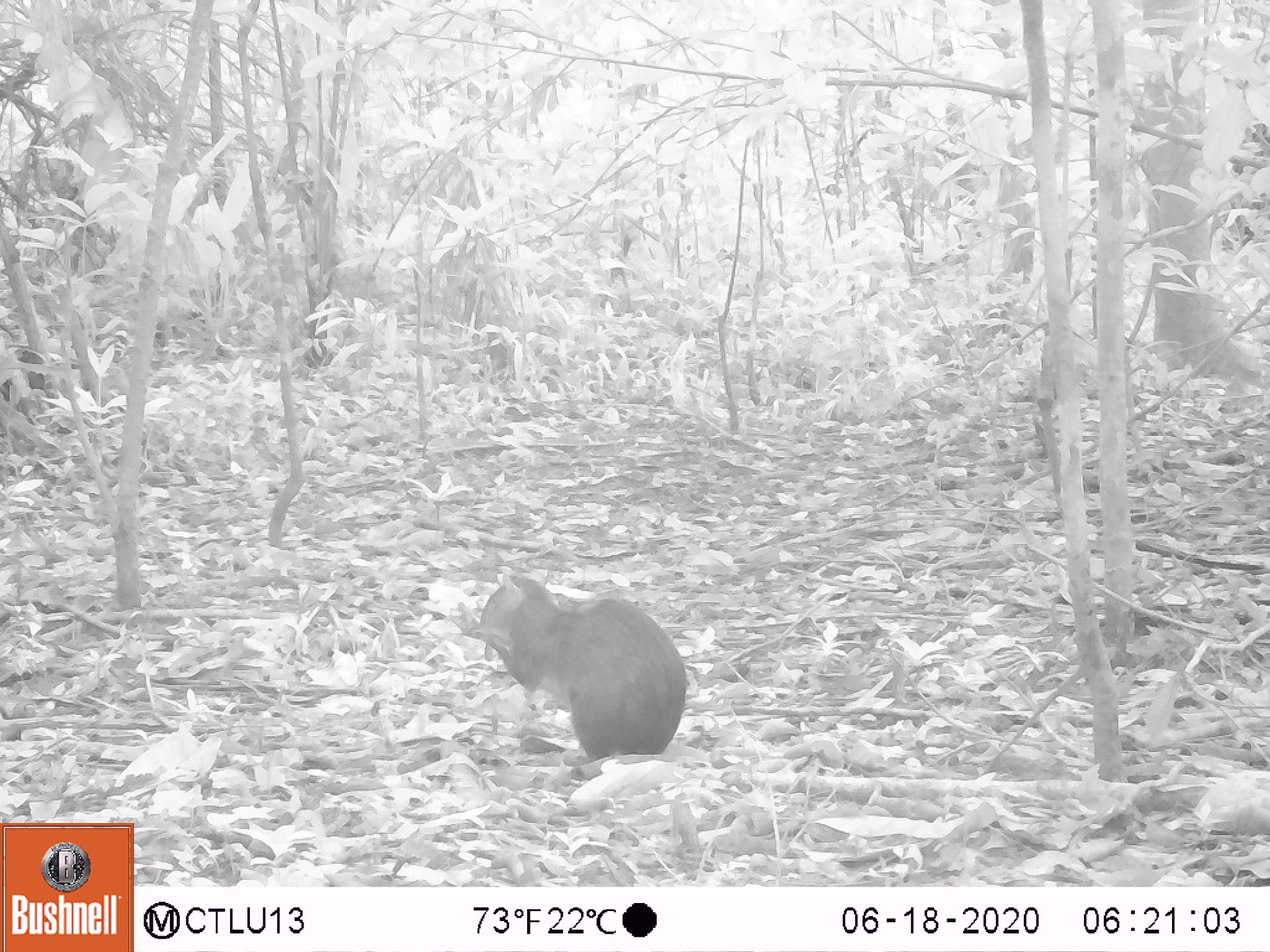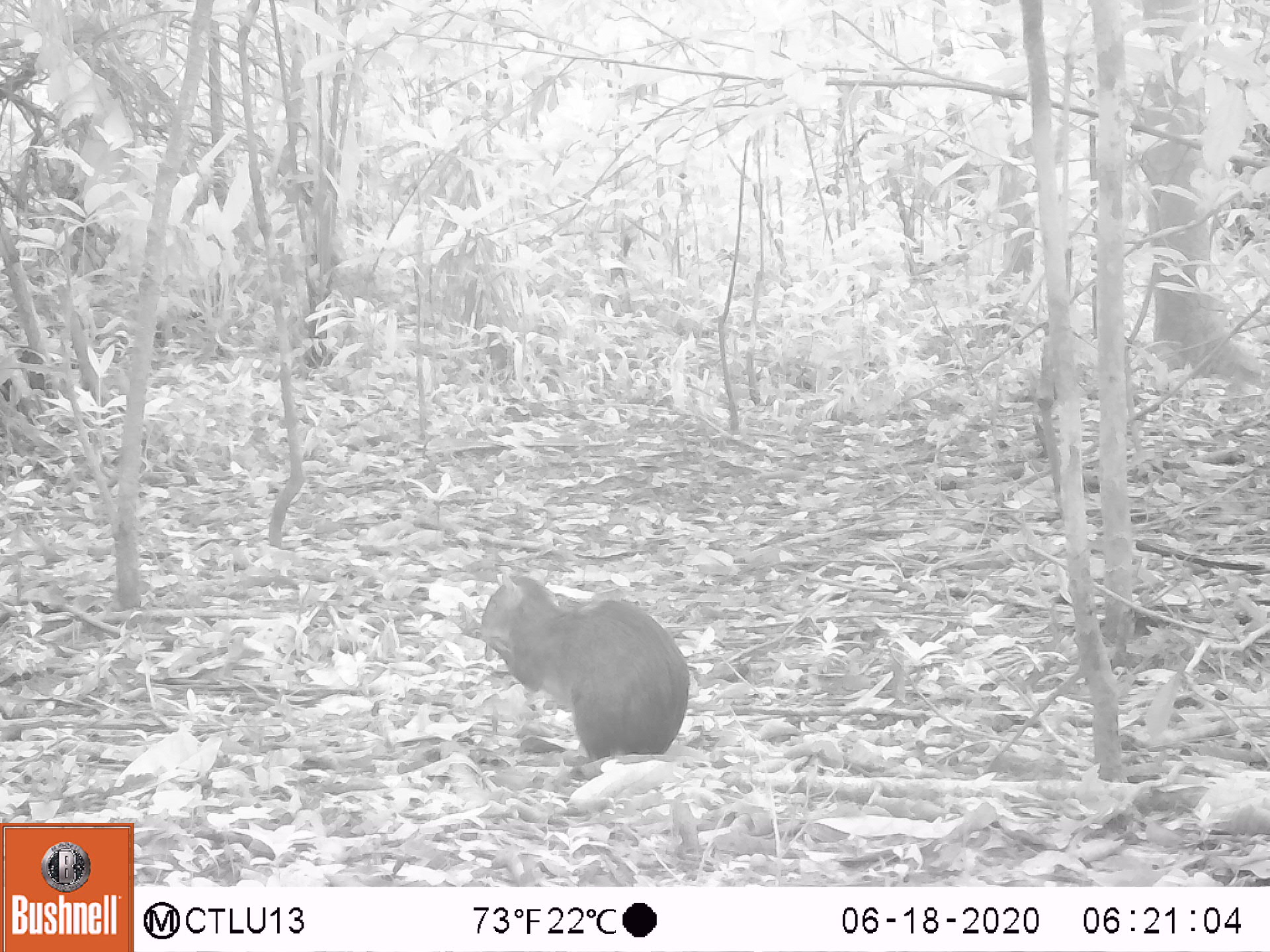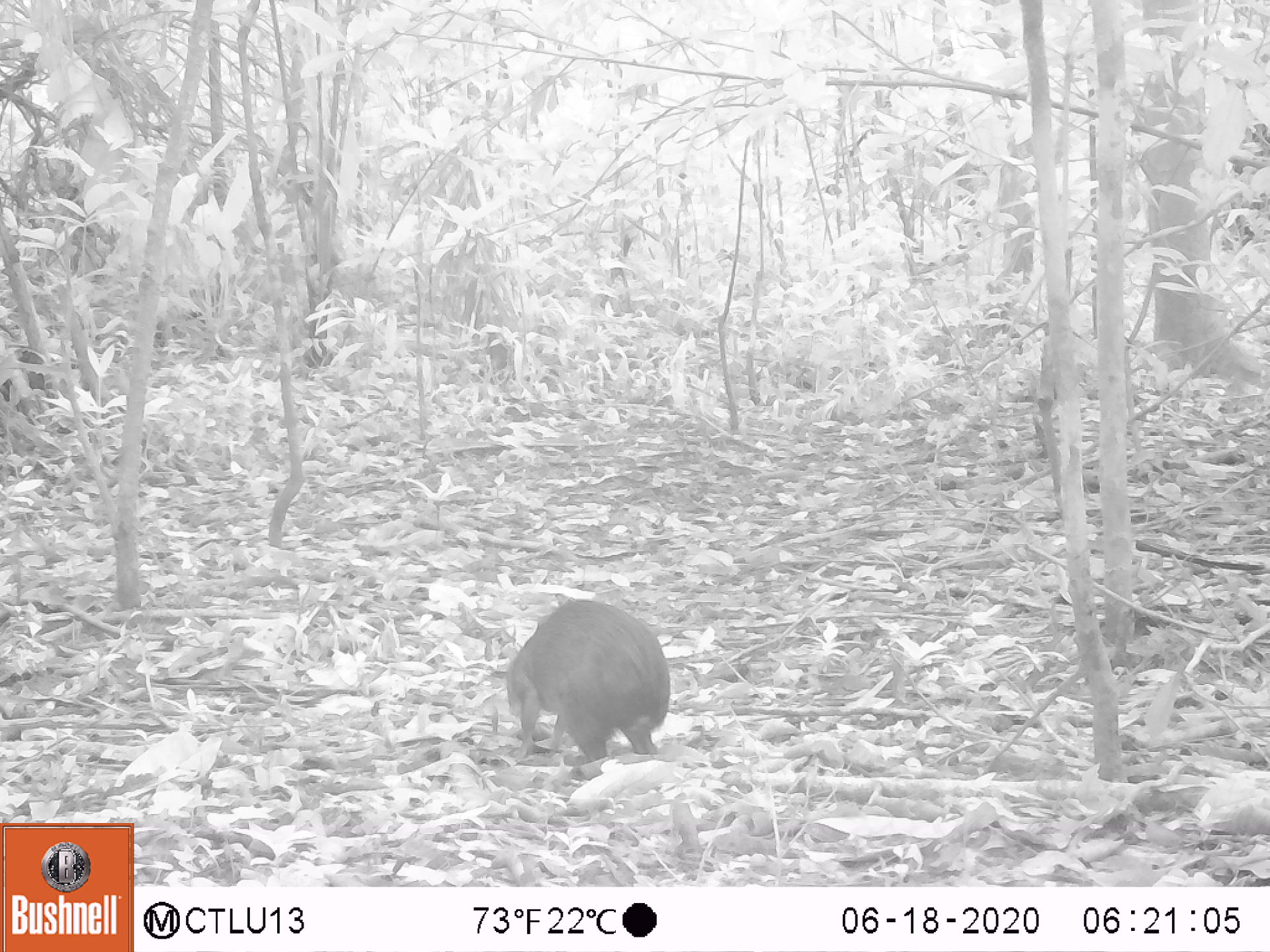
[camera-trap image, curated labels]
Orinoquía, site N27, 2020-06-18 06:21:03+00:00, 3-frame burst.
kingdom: Animalia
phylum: Chordata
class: Mammalia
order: Rodentia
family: Dasyproctidae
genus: Dasyprocta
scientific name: Dasyprocta fuliginosa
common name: black agouti